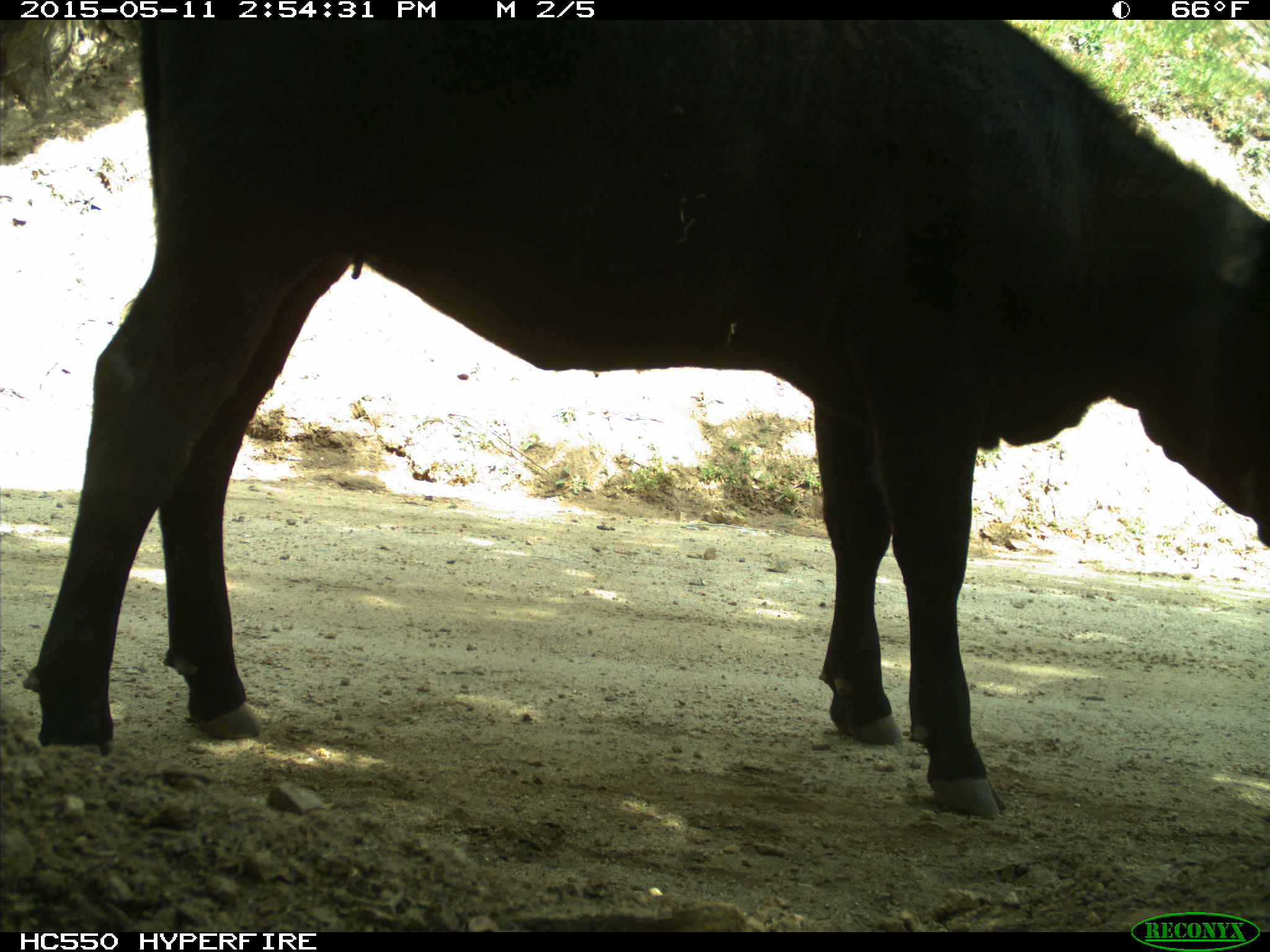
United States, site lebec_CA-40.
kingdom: Animalia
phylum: Chordata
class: Mammalia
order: Artiodactyla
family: Bovidae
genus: Bos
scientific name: Bos taurus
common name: domestic cow